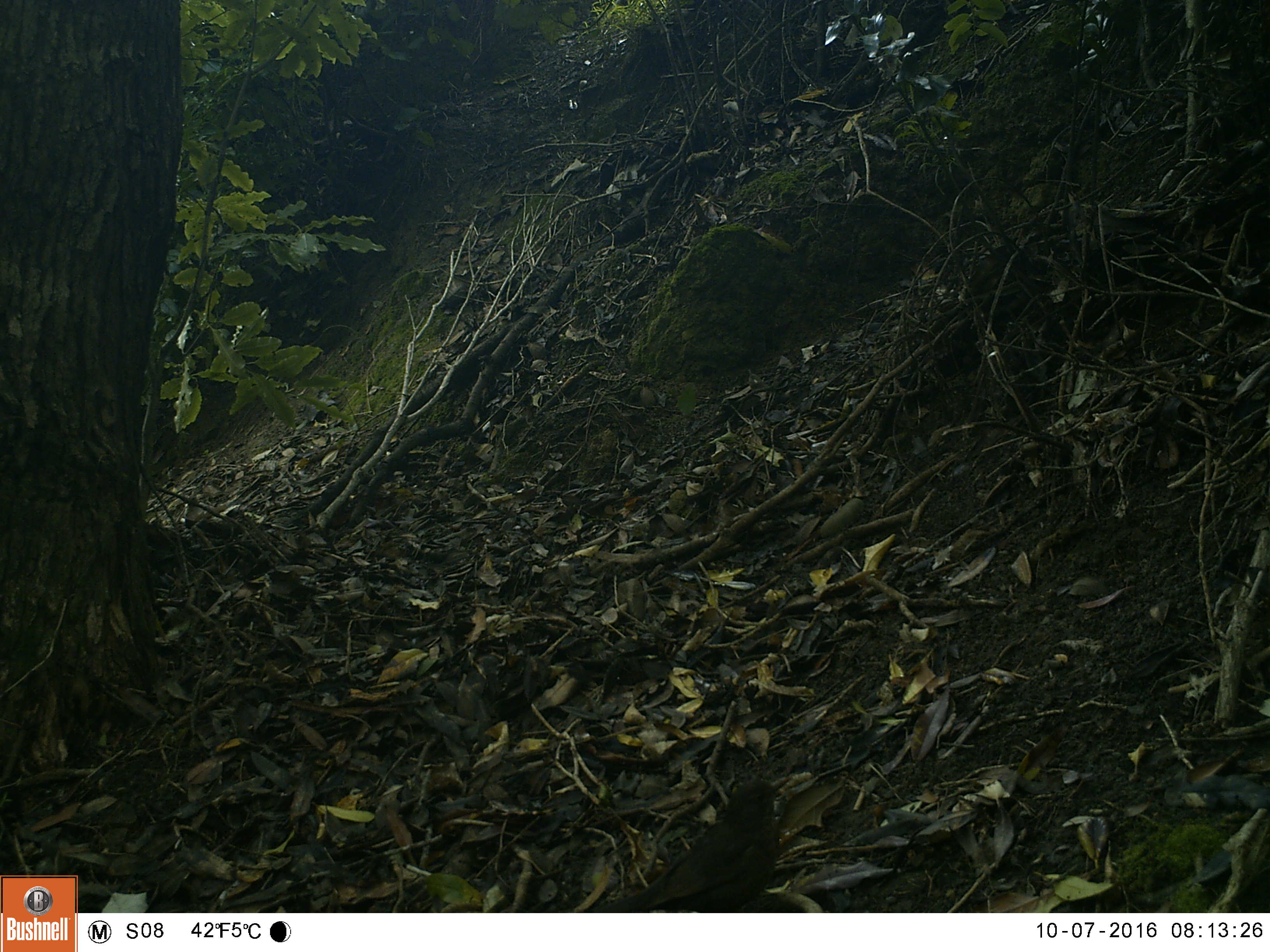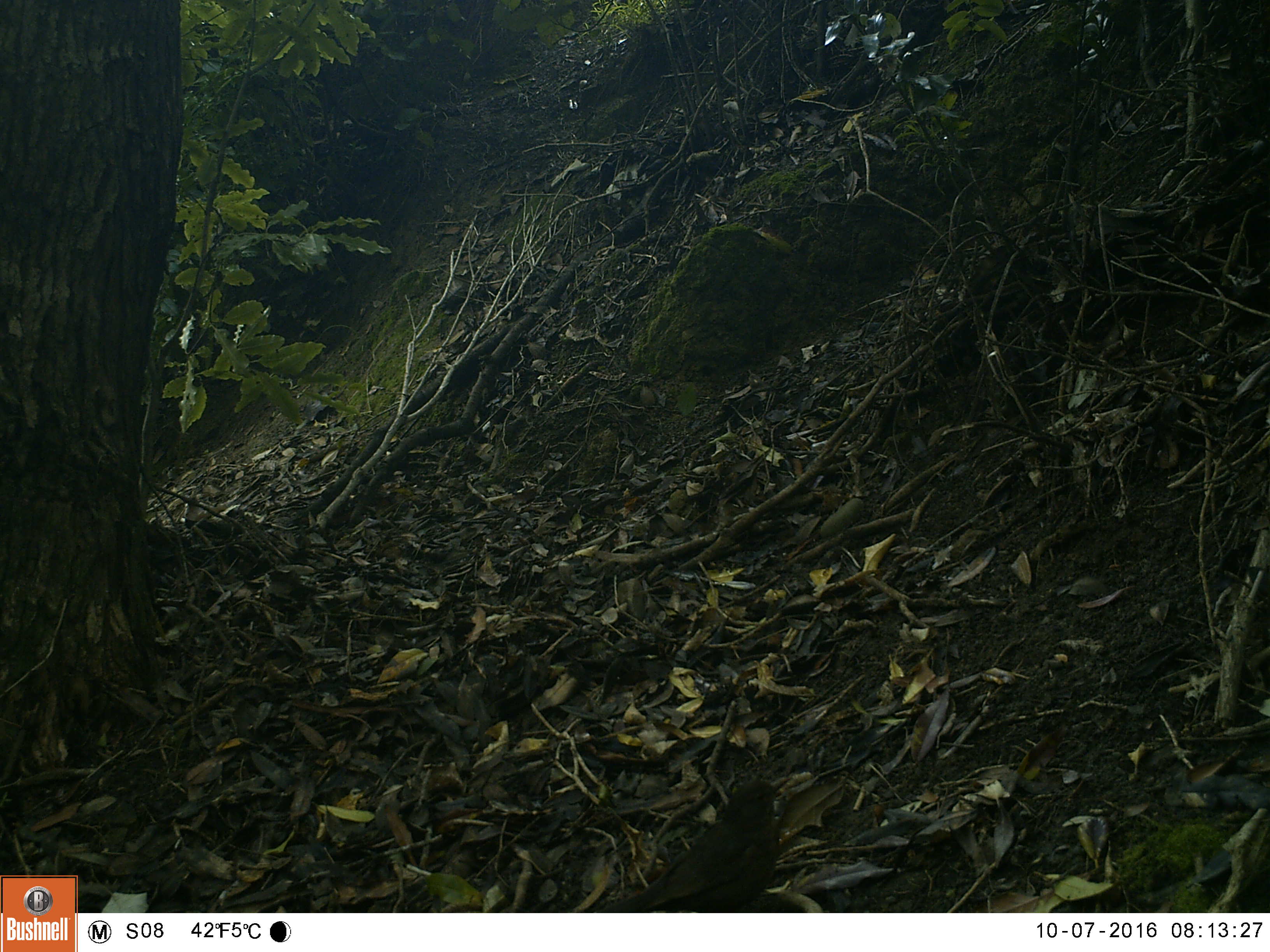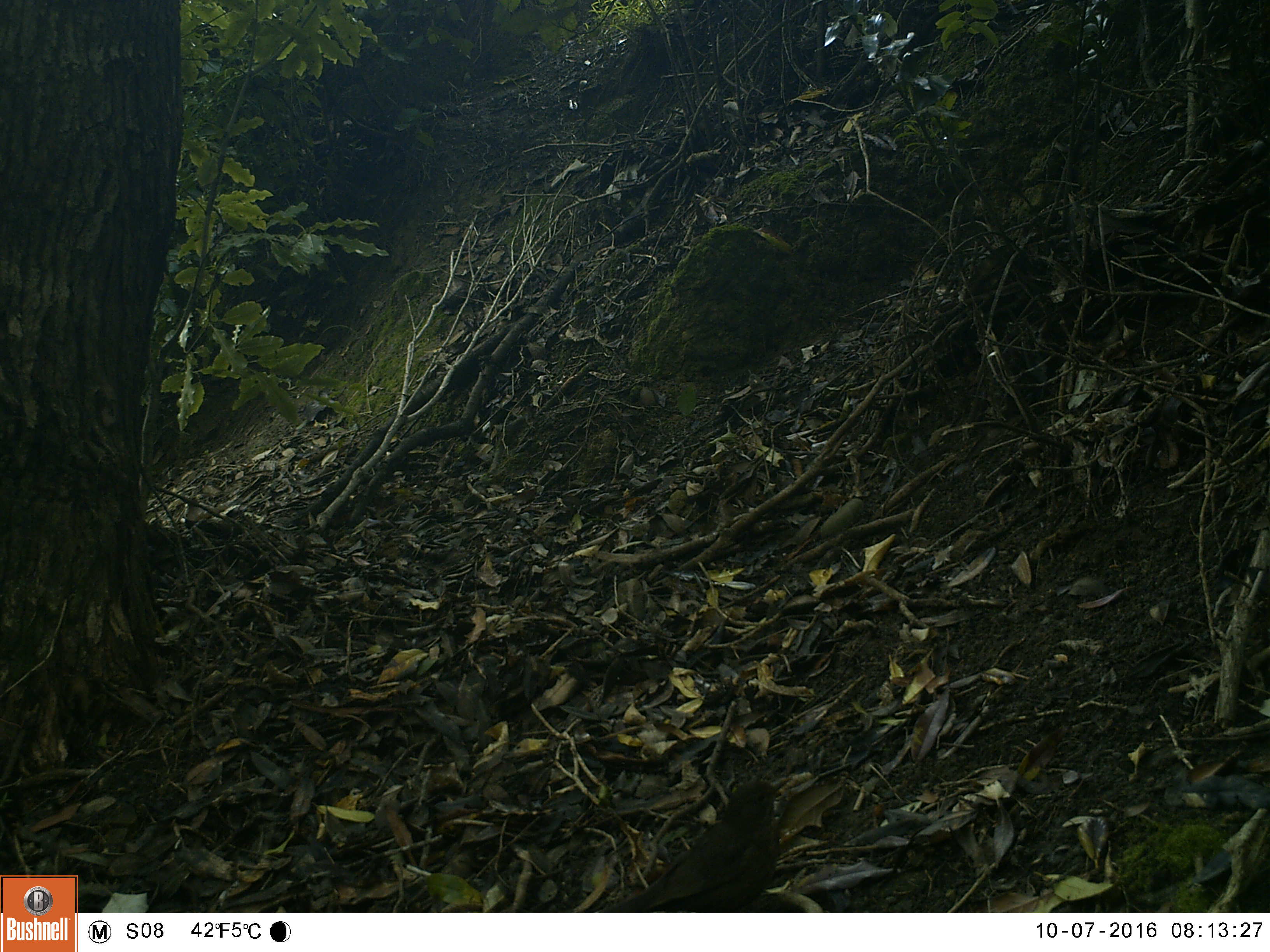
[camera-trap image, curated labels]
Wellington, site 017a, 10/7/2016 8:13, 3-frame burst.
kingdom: Animalia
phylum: Chordata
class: Aves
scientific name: Aves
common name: bird